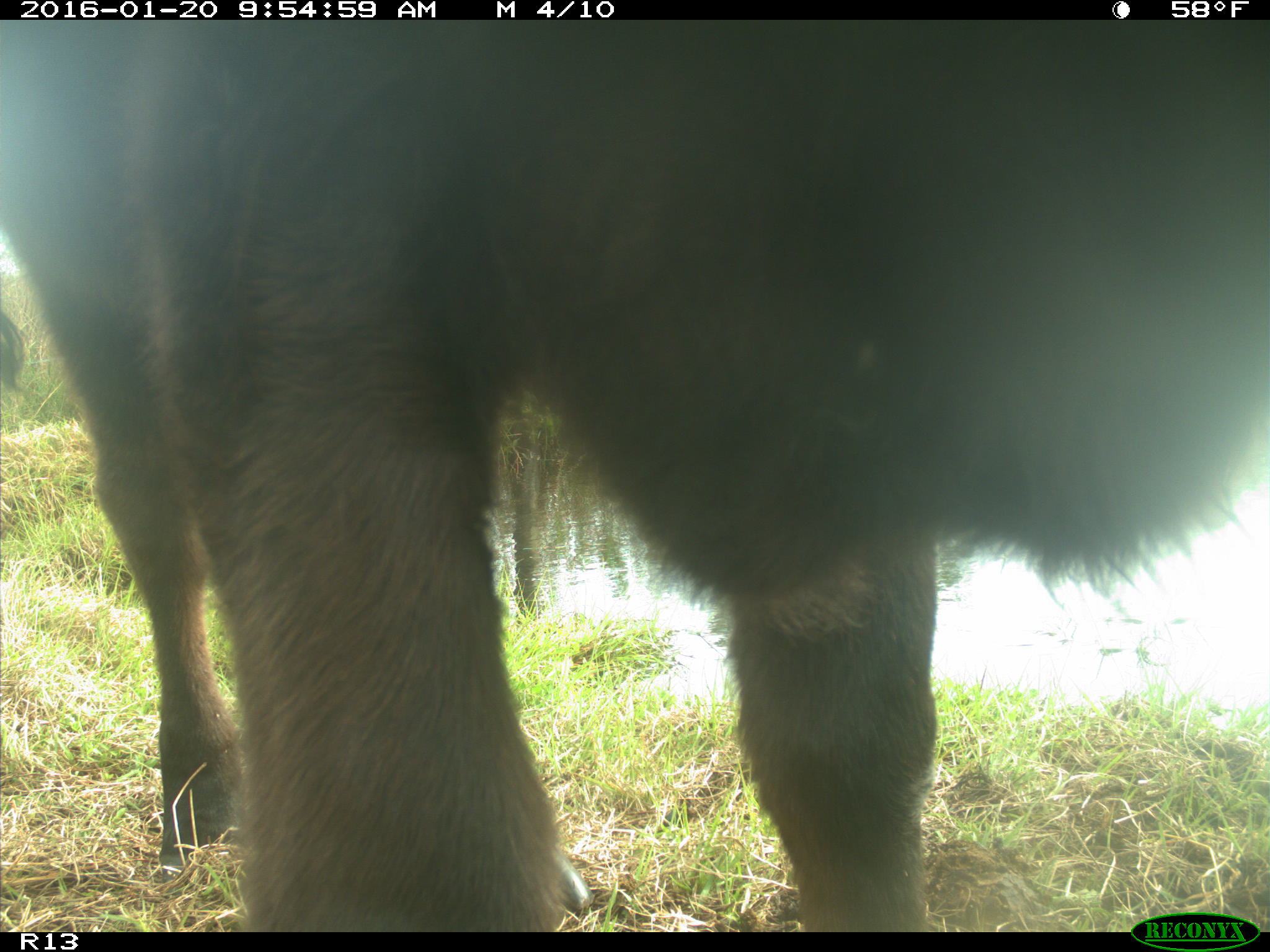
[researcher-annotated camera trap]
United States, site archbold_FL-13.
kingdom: Animalia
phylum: Chordata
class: Mammalia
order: Artiodactyla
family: Bovidae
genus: Bos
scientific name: Bos taurus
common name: domestic cow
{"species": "Bos taurus (domestic cow)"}